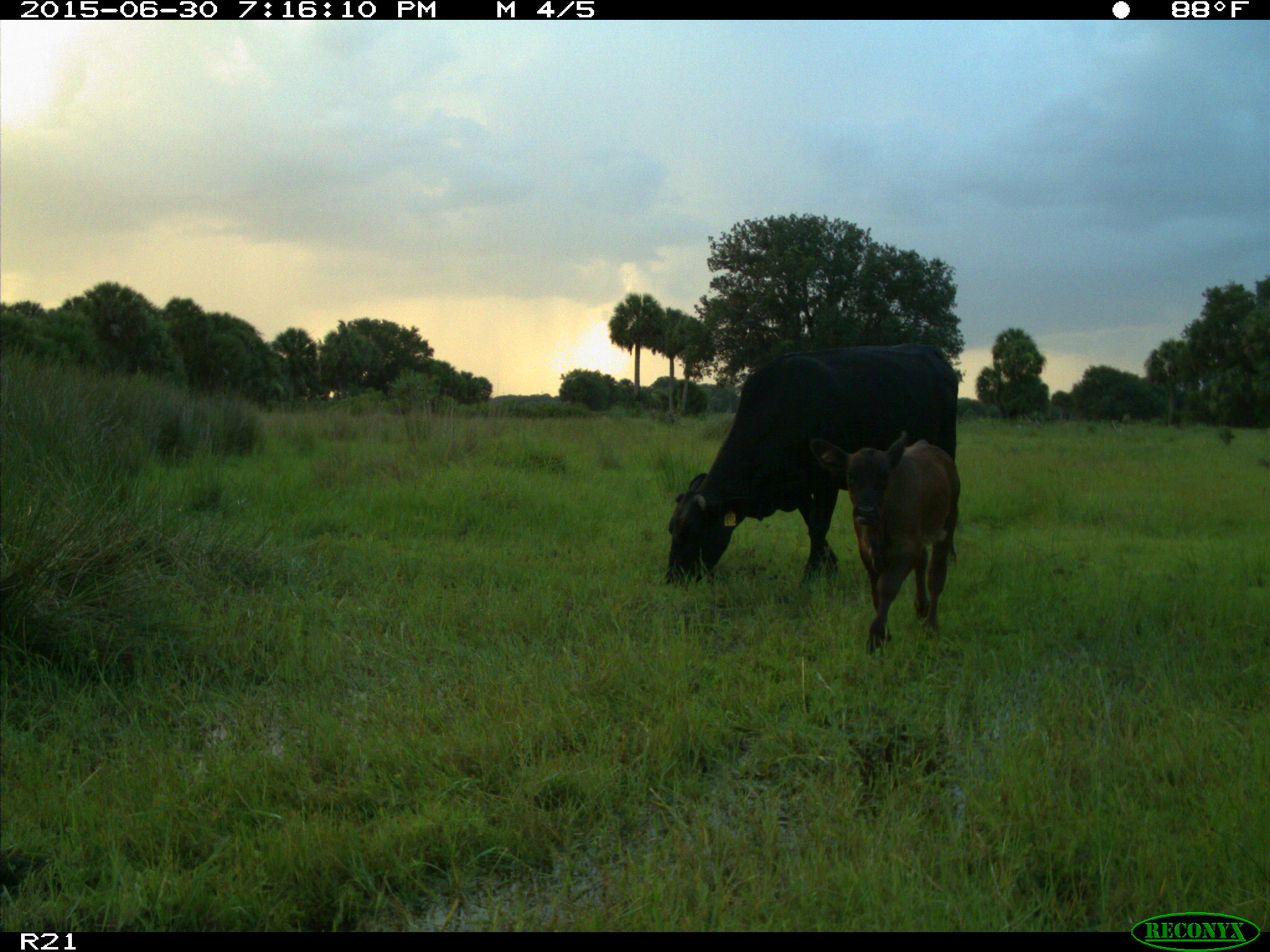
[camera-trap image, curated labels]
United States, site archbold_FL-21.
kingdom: Animalia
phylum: Chordata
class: Mammalia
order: Artiodactyla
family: Bovidae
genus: Bos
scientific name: Bos taurus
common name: domestic cow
Bos taurus (domestic cow).